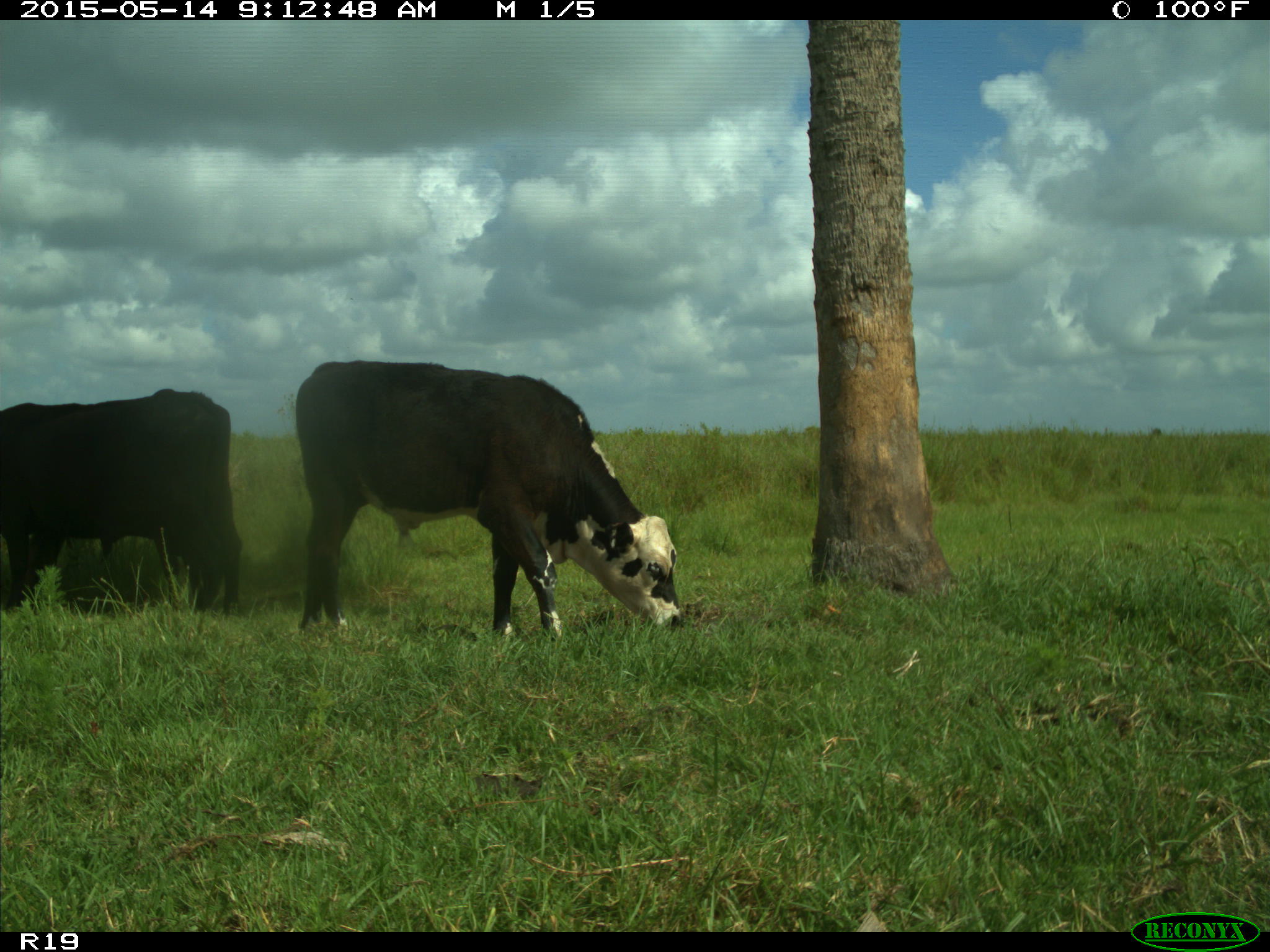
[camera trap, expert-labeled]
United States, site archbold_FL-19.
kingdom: Animalia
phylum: Chordata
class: Mammalia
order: Artiodactyla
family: Bovidae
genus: Bos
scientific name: Bos taurus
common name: domestic cow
Bos taurus (domestic cow).